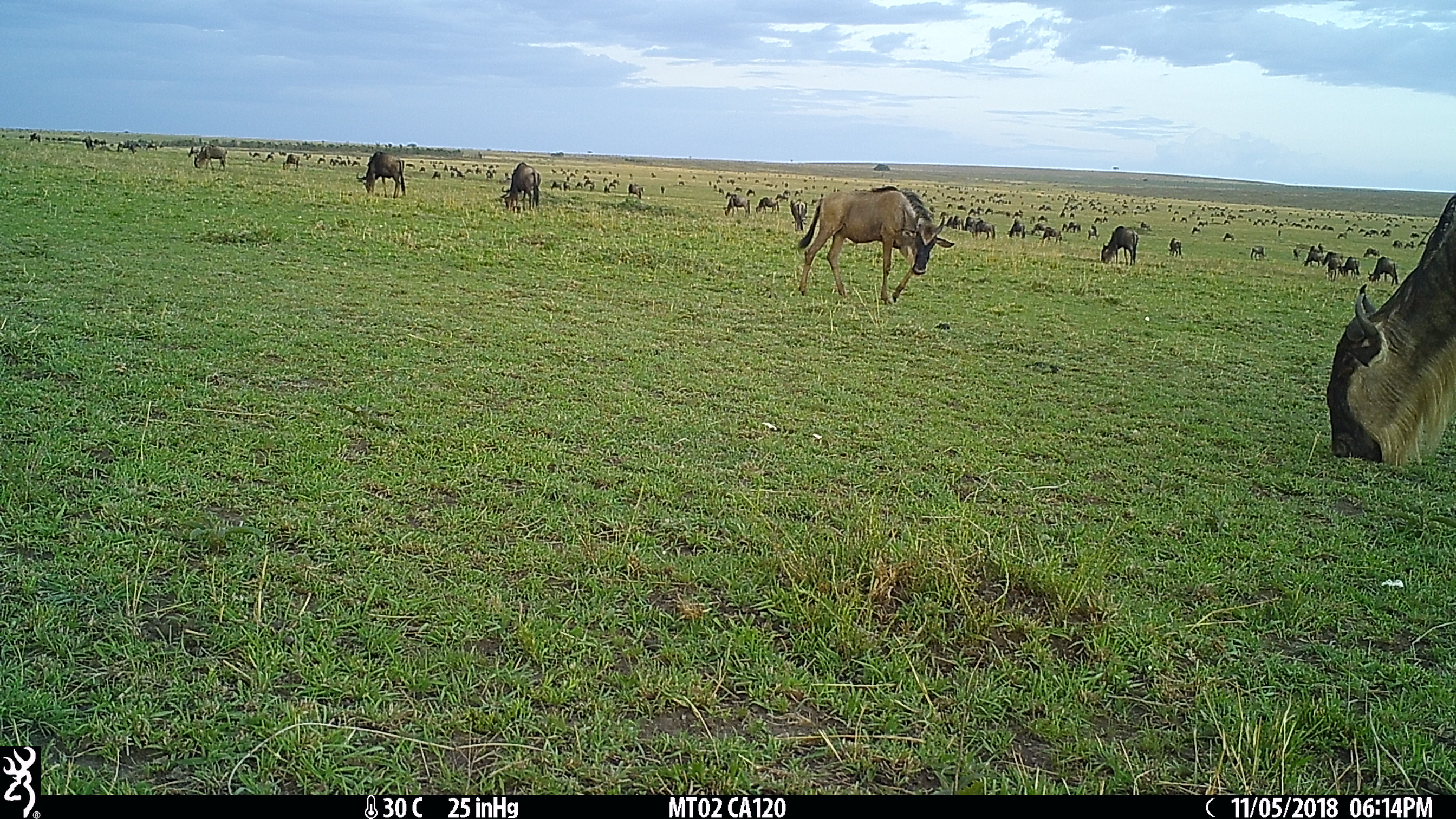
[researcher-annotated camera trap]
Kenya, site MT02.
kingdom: Animalia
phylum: Chordata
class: Mammalia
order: Artiodactyla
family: Bovidae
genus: Connochaetes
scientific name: Connochaetes taurinus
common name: blue wildebeest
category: wildebeest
Wildebeest (blue wildebeest) (Connochaetes taurinus).